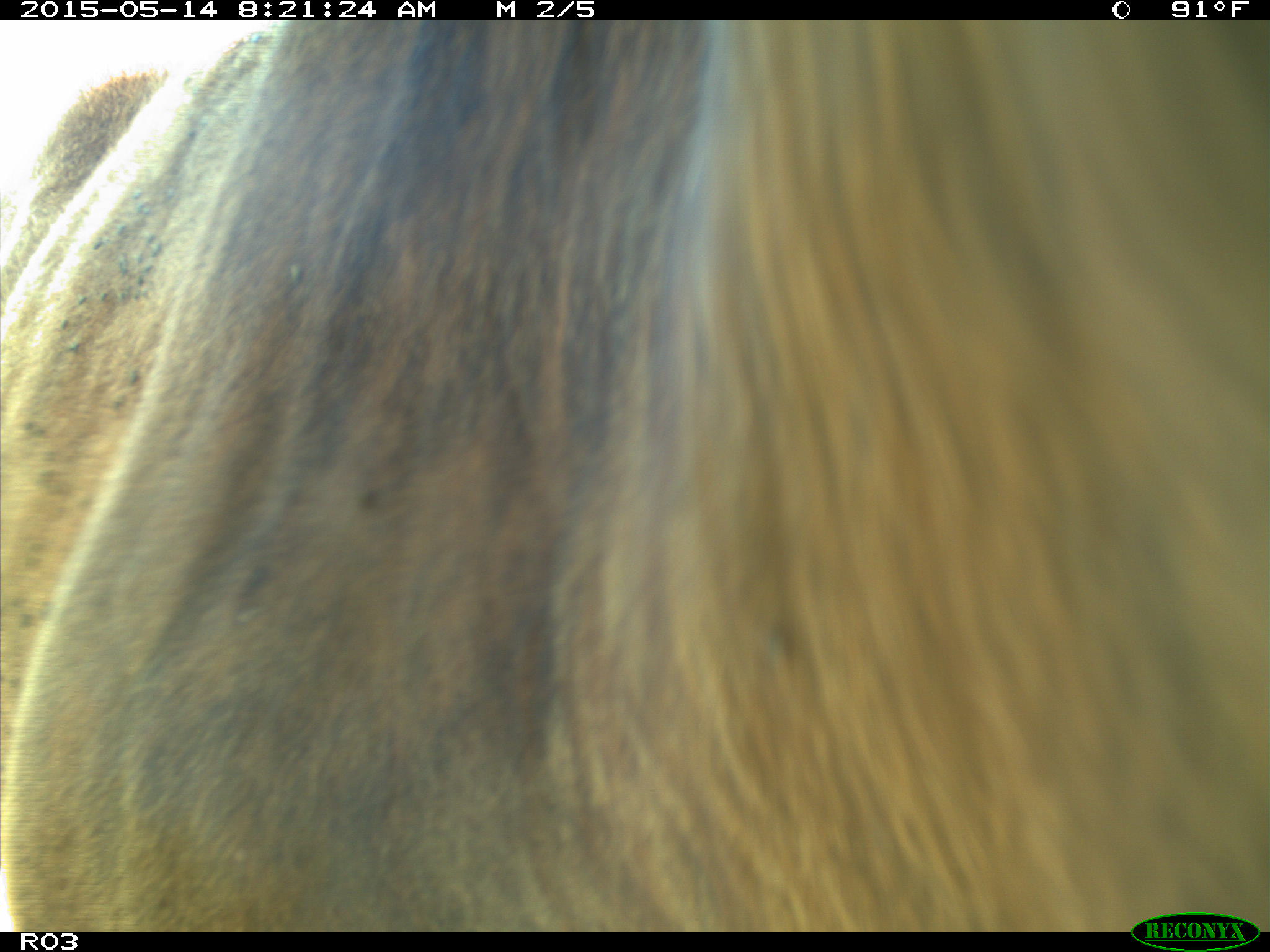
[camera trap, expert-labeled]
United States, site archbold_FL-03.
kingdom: Animalia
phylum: Chordata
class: Mammalia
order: Artiodactyla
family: Bovidae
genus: Bos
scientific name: Bos taurus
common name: domestic cow